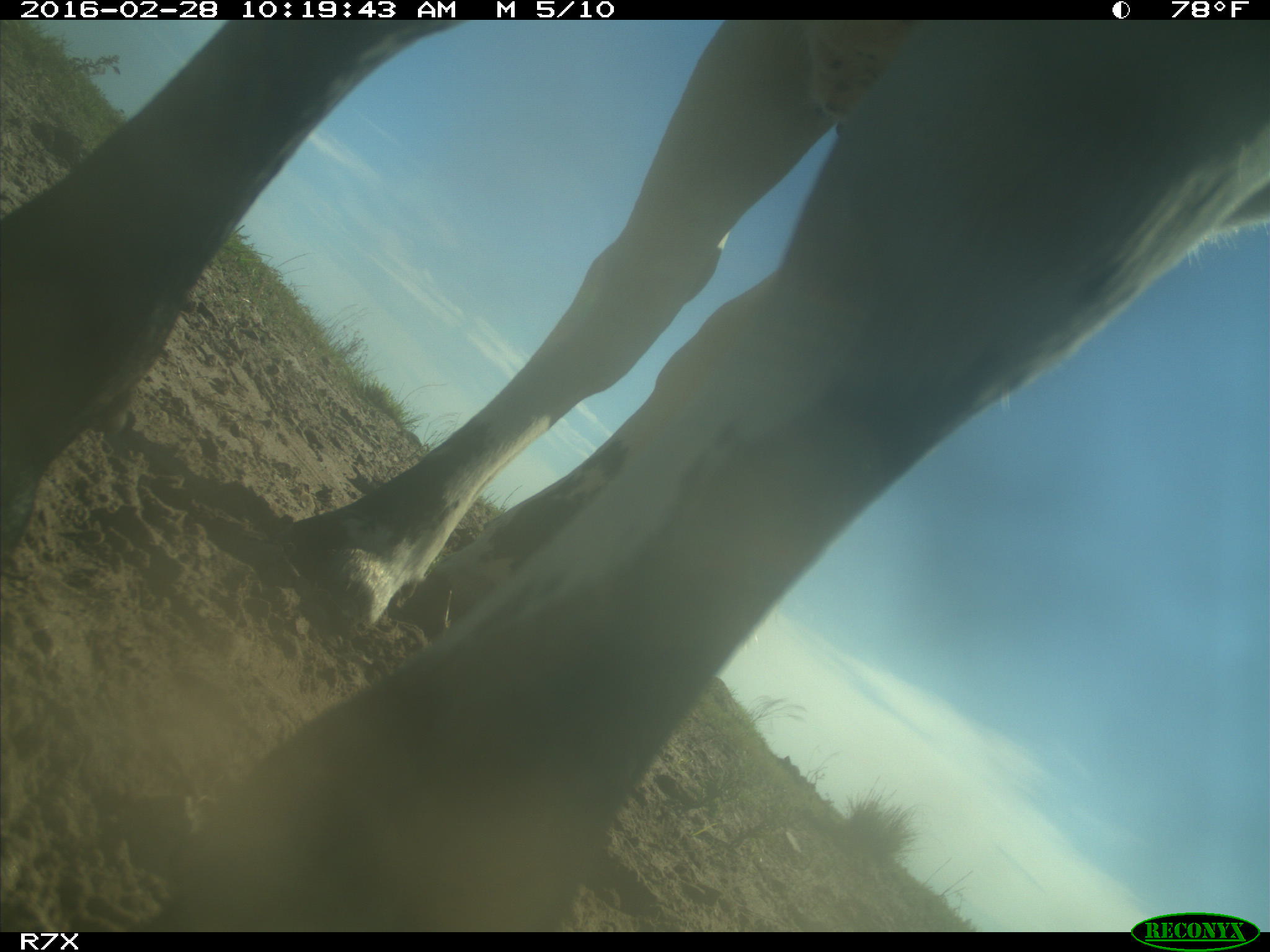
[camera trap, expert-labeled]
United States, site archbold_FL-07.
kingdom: Animalia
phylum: Chordata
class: Mammalia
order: Artiodactyla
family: Bovidae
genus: Bos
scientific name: Bos taurus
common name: domestic cow